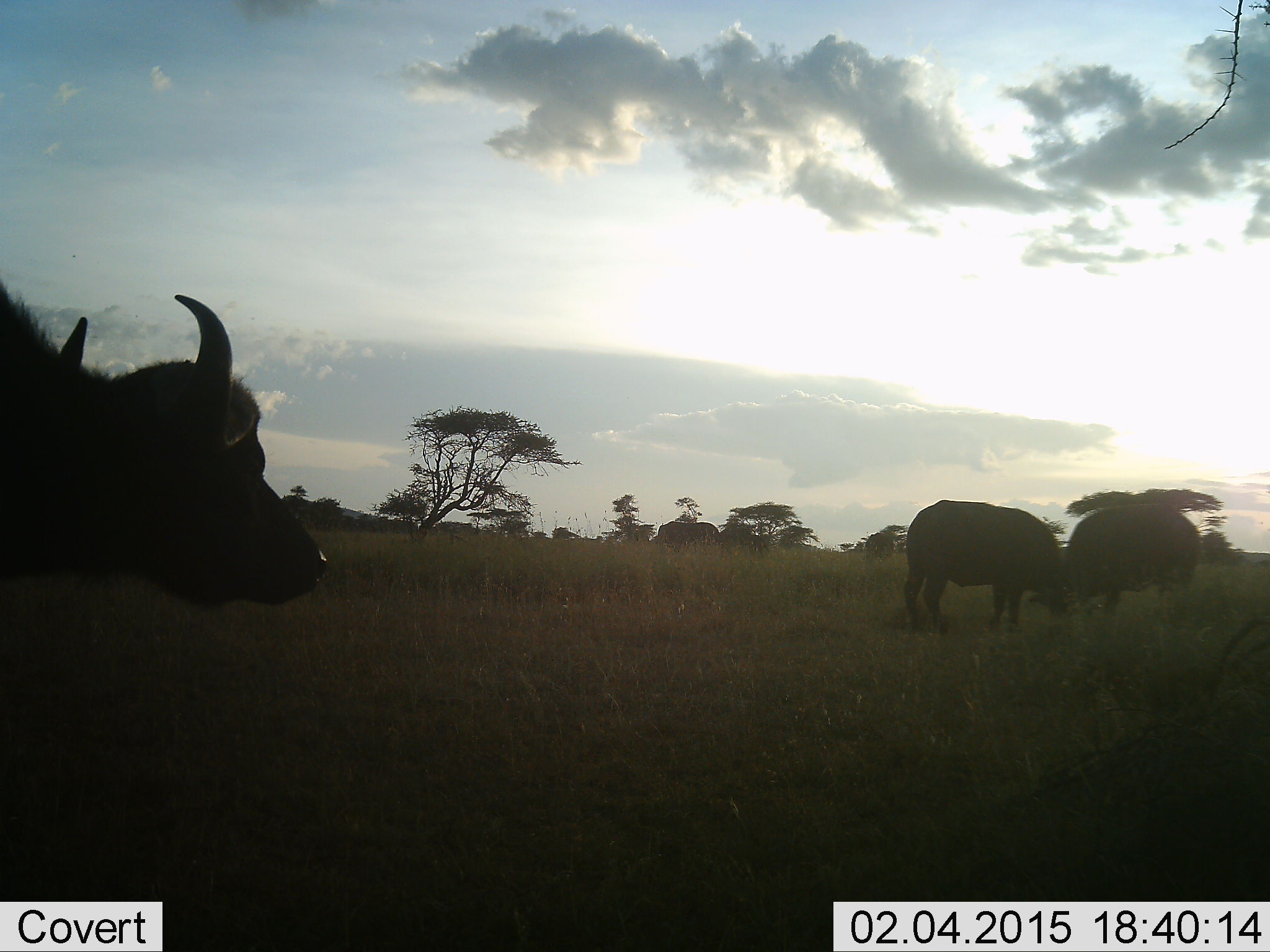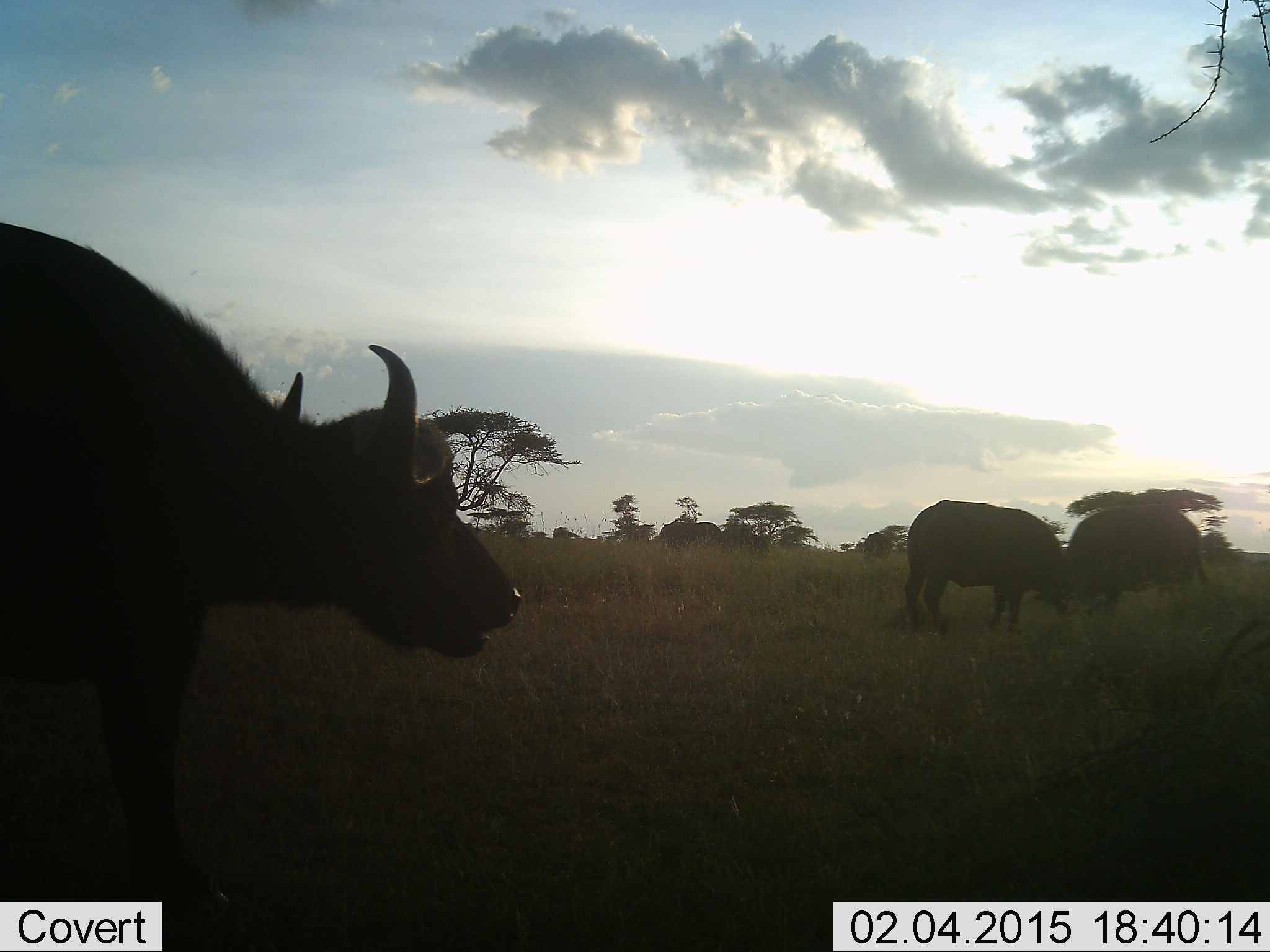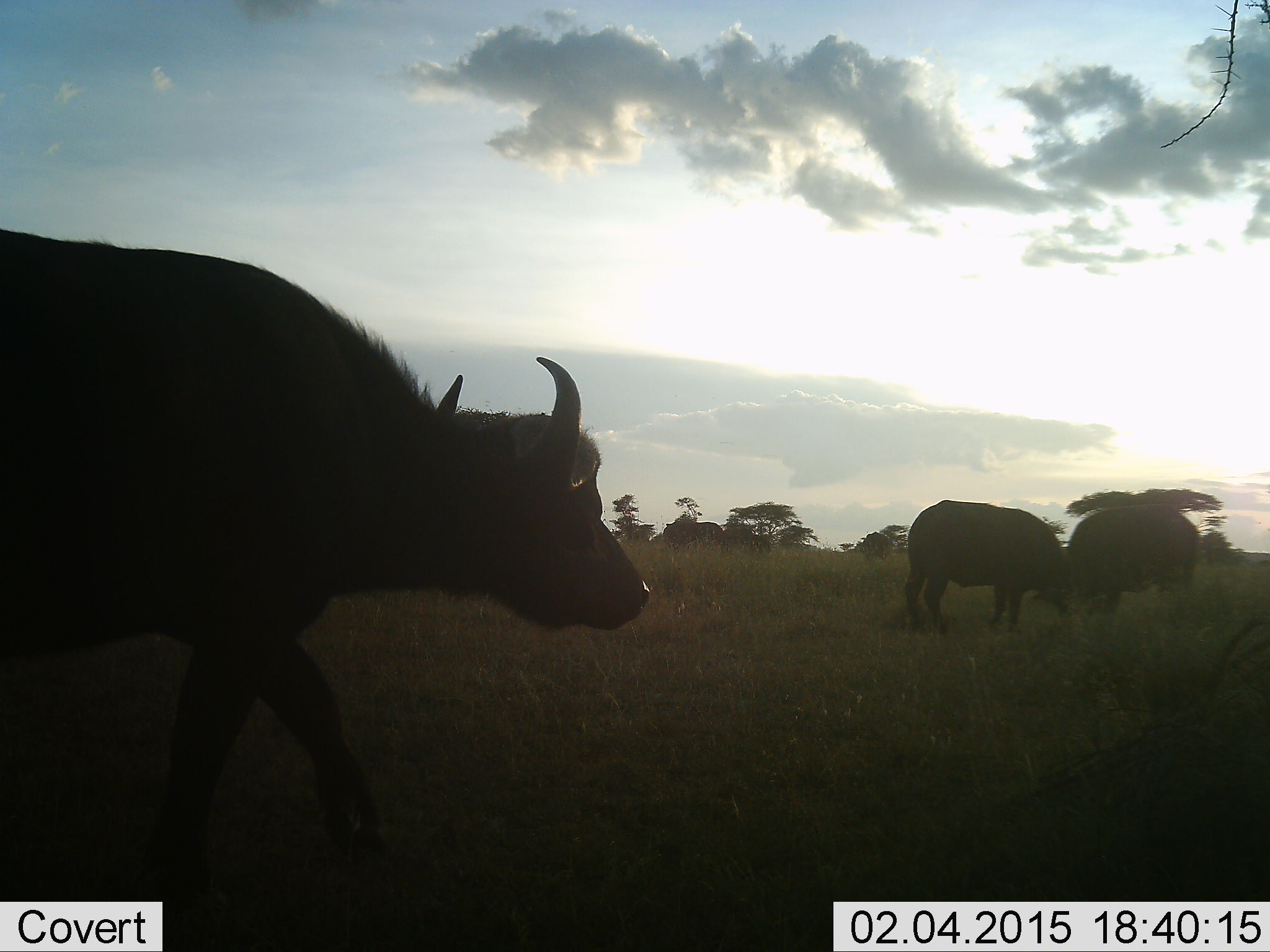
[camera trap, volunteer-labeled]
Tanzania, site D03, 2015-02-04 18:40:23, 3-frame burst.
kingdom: Animalia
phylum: Chordata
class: Mammalia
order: Artiodactyla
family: Bovidae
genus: Syncerus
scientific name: Syncerus caffer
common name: cape buffalo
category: buffalo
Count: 3.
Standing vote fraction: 30%.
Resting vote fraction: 0%.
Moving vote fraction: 90%.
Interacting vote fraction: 10%.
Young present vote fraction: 0%.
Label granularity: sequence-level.